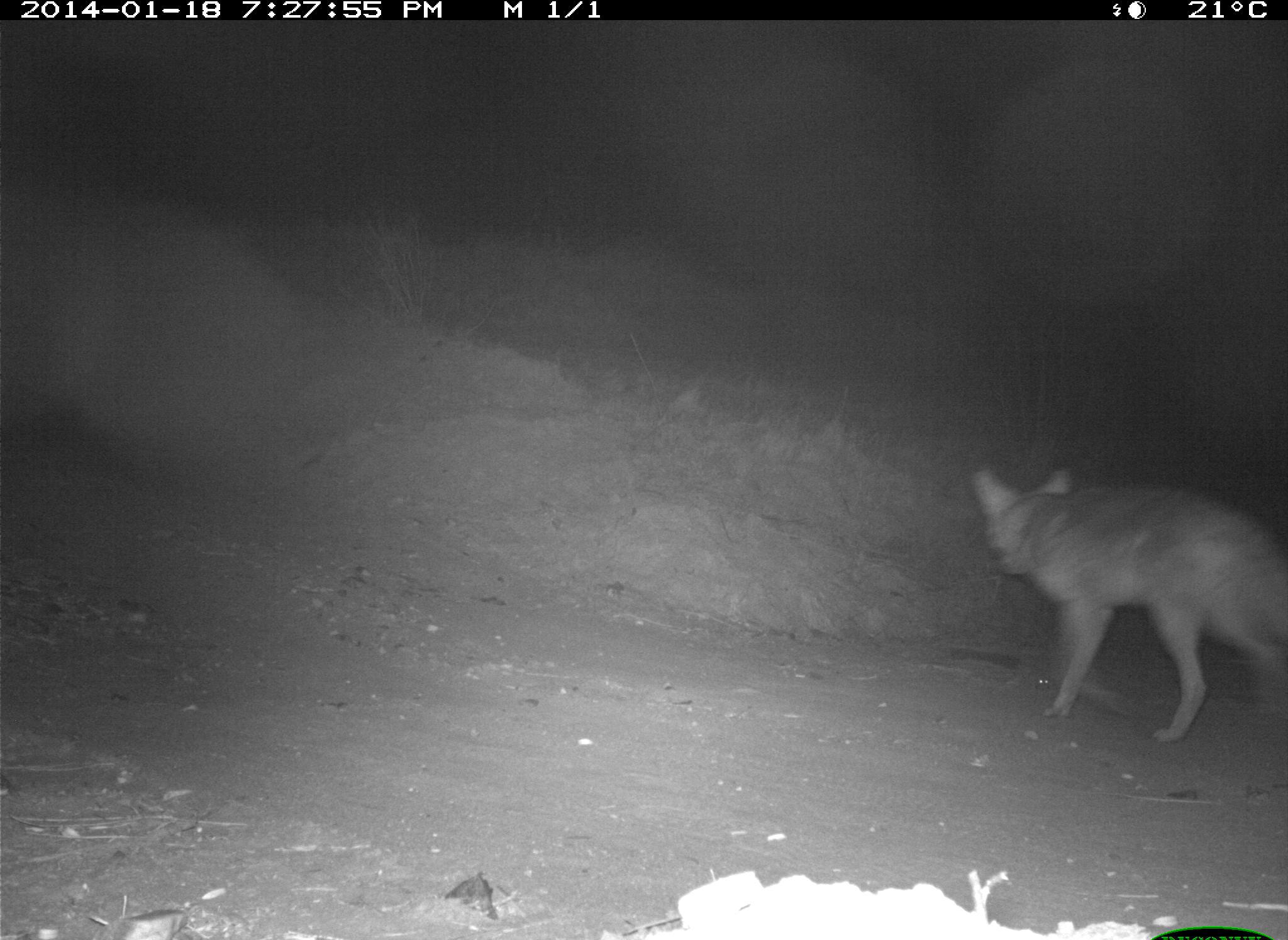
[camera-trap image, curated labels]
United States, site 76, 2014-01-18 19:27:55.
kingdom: Animalia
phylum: Chordata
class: Mammalia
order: Carnivora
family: Canidae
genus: Canis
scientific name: Canis latrans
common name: coyote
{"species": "coyote (Canis latrans)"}